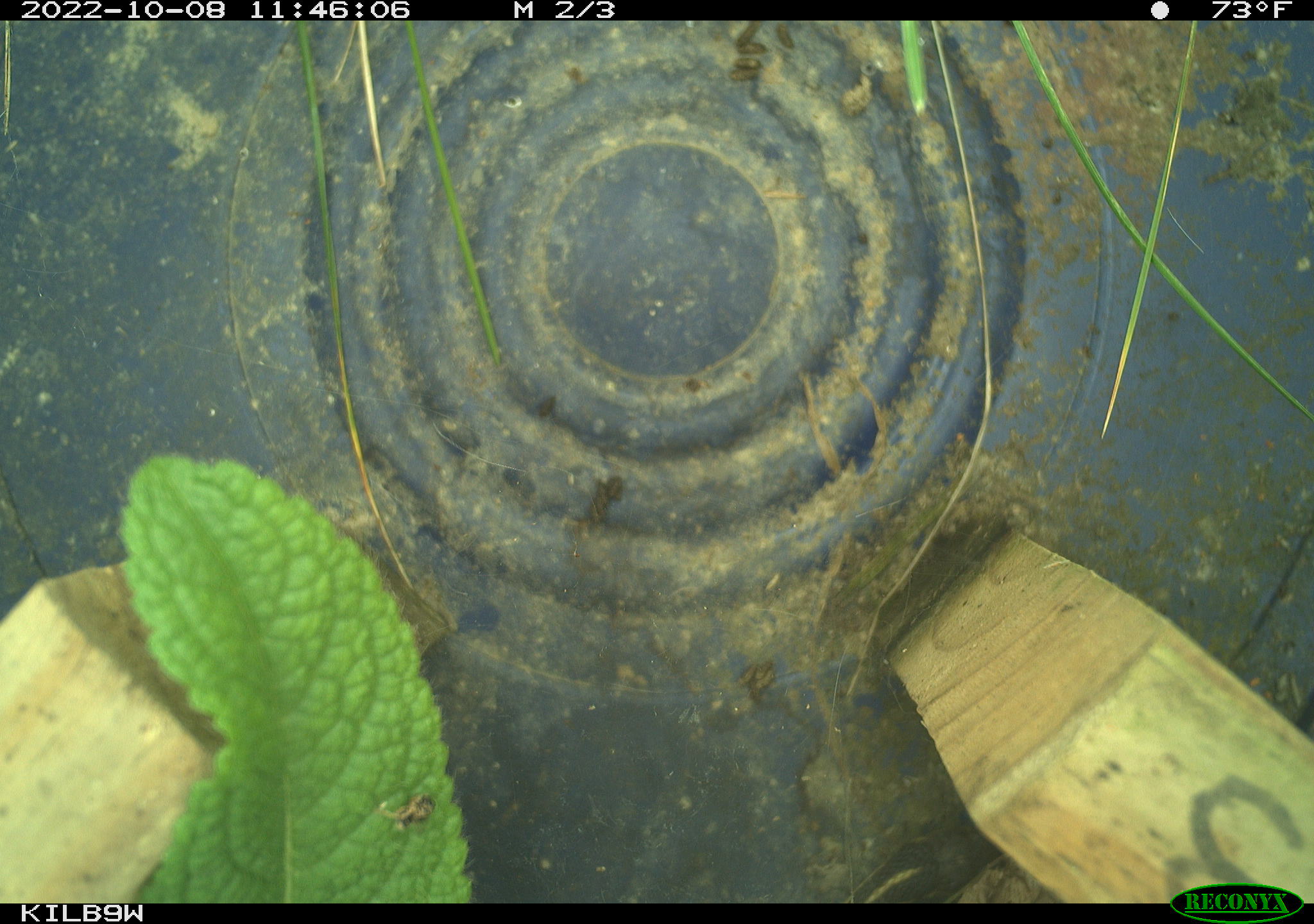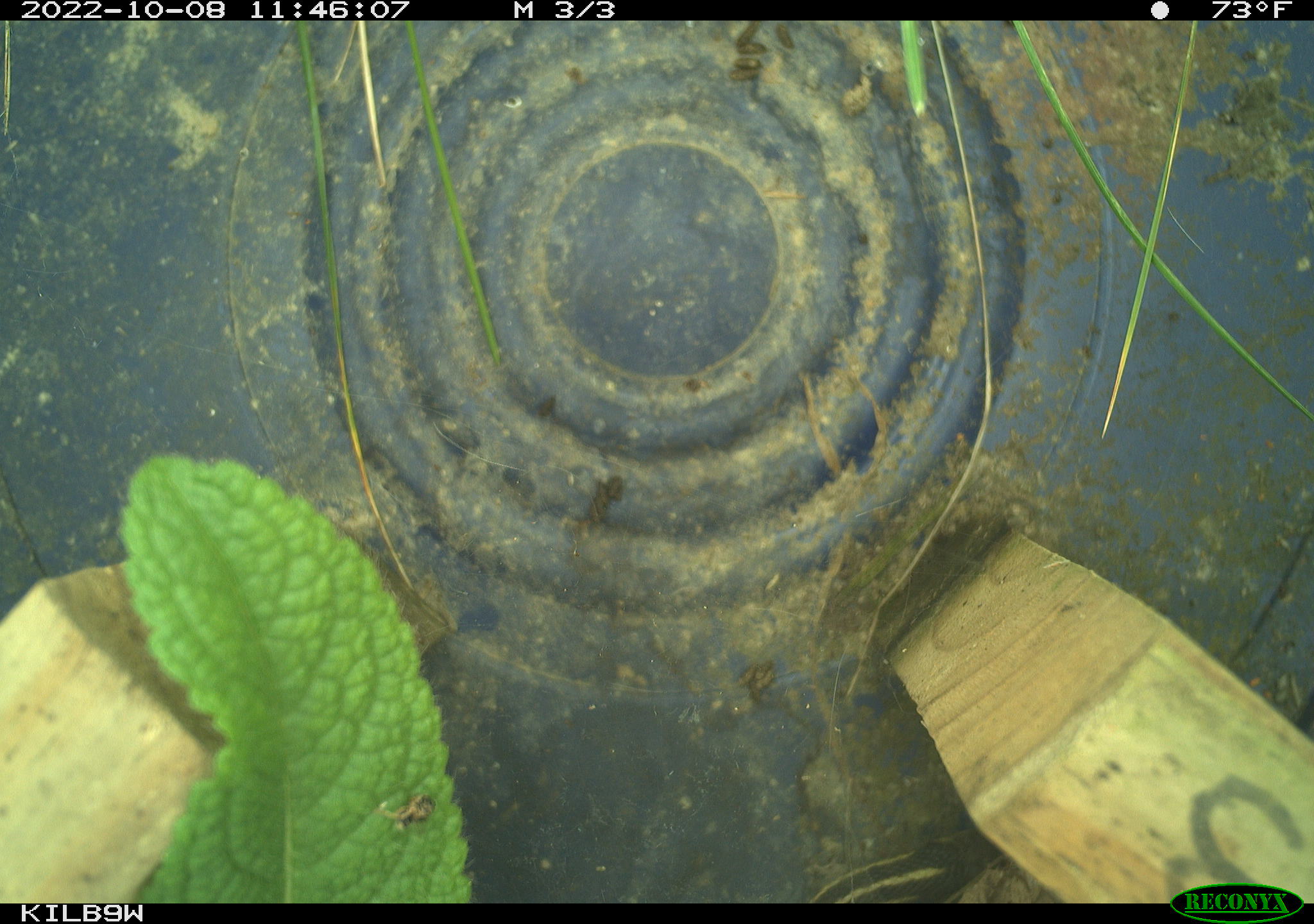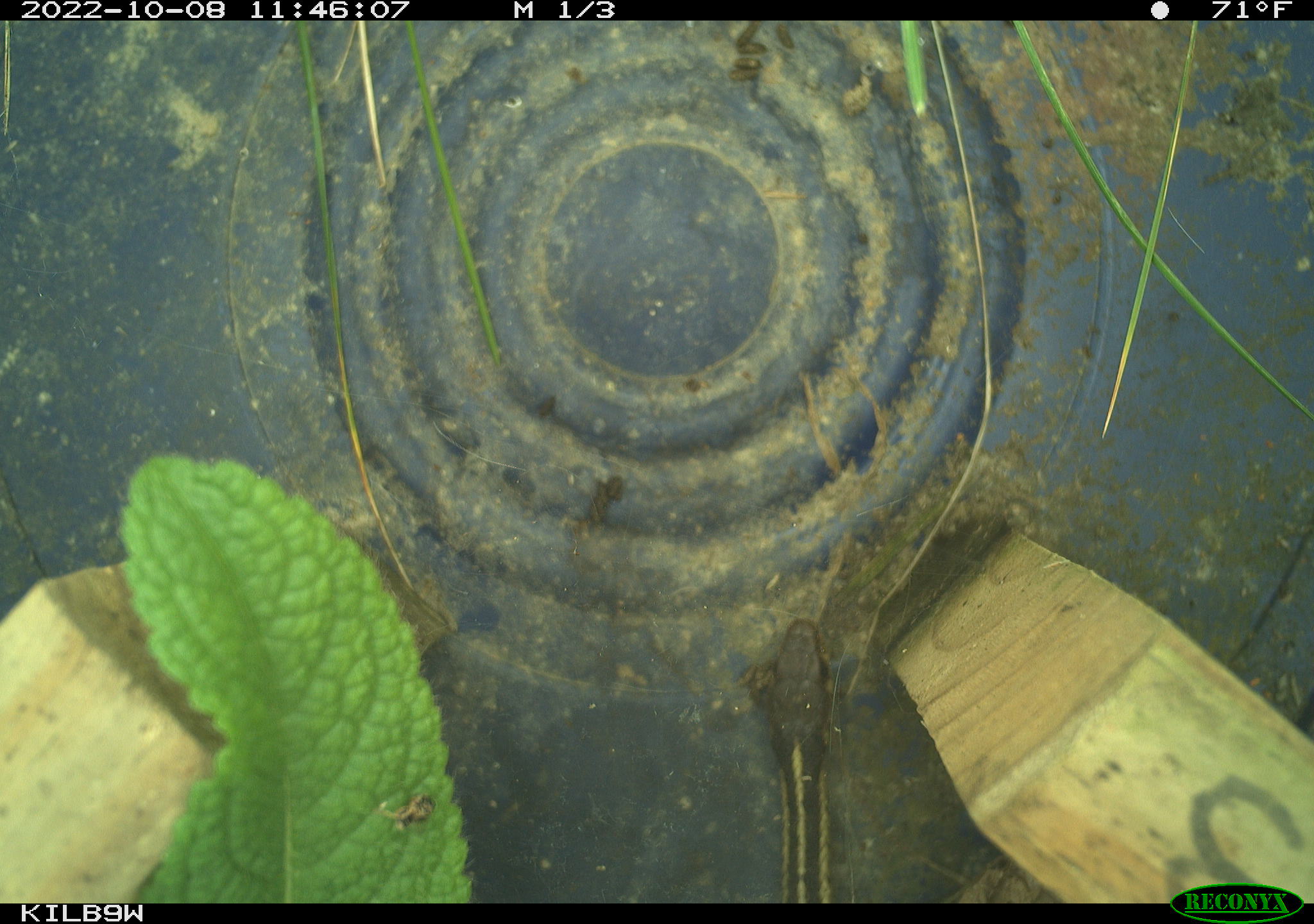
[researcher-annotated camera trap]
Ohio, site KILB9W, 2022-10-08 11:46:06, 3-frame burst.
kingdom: Animalia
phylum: Chordata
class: Reptilia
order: Squamata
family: Colubridae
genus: Thamnophis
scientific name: Thamnophis sirtalis sirtalis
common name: eastern gartersnake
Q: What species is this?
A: Eastern gartersnake (Thamnophis sirtalis sirtalis).